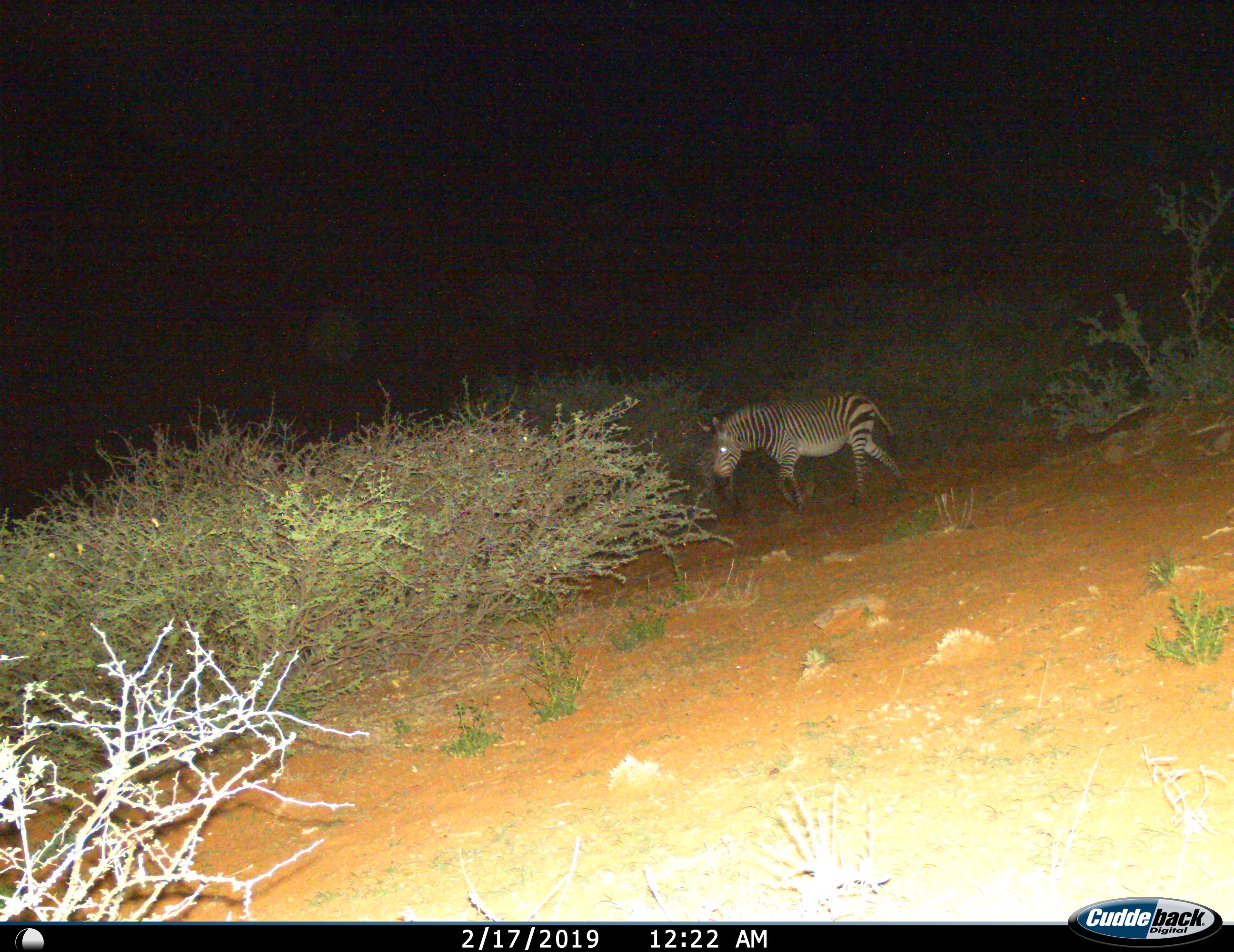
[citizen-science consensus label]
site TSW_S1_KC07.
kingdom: Animalia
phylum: Chordata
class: Mammalia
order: Perissodactyla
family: Equidae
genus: Equus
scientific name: Equus quagga burchellii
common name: burchell's zebra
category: zebraburchells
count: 1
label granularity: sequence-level